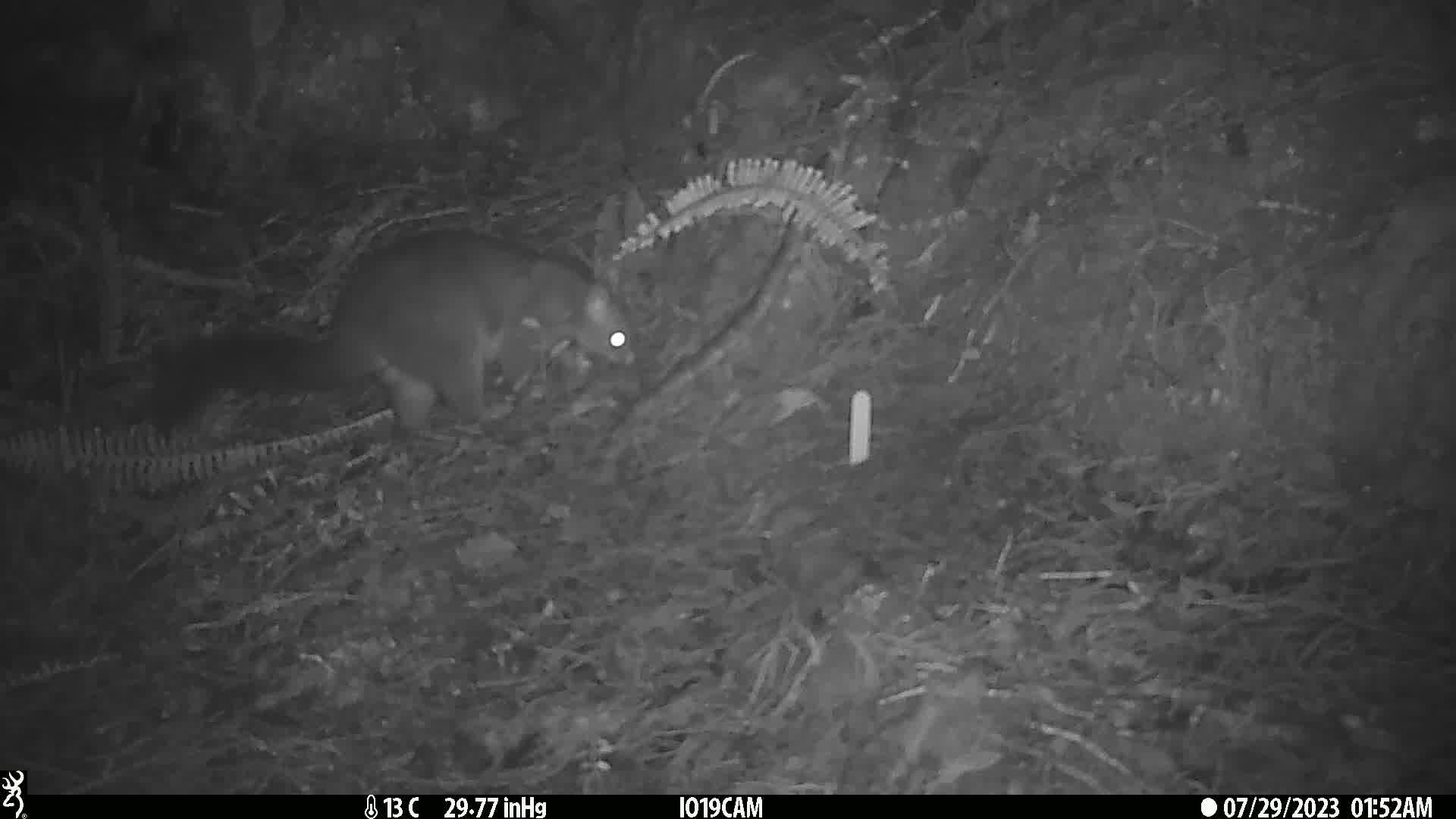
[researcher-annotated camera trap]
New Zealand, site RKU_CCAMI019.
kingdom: Animalia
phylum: Chordata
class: Mammalia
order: Diprotodontia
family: Phalangeridae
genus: Trichosurus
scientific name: Trichosurus vulpecula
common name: common brushtail possum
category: possum